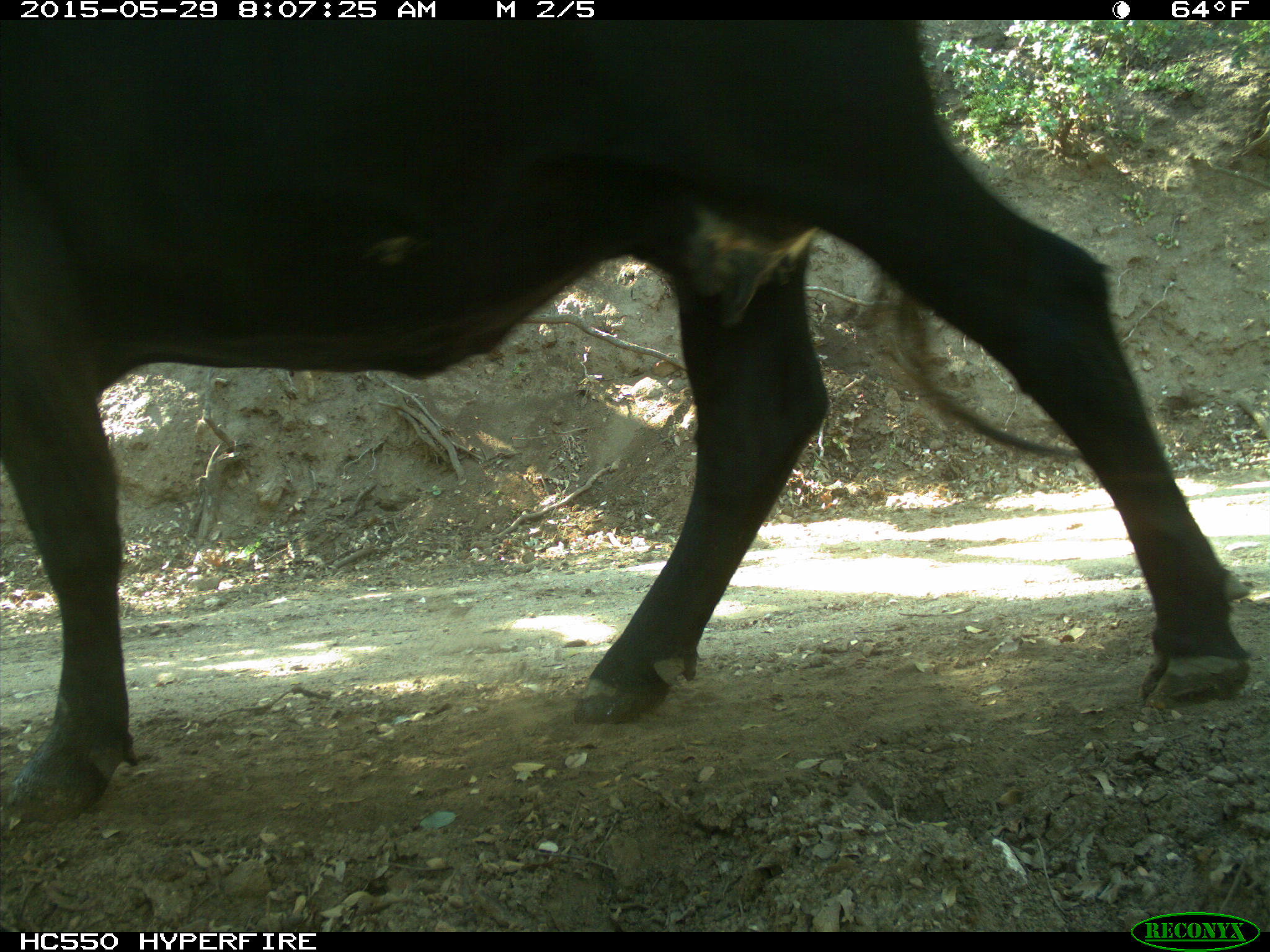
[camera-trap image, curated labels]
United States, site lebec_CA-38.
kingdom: Animalia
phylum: Chordata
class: Mammalia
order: Artiodactyla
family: Bovidae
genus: Bos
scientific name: Bos taurus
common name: domestic cow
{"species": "Bos taurus (domestic cow)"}